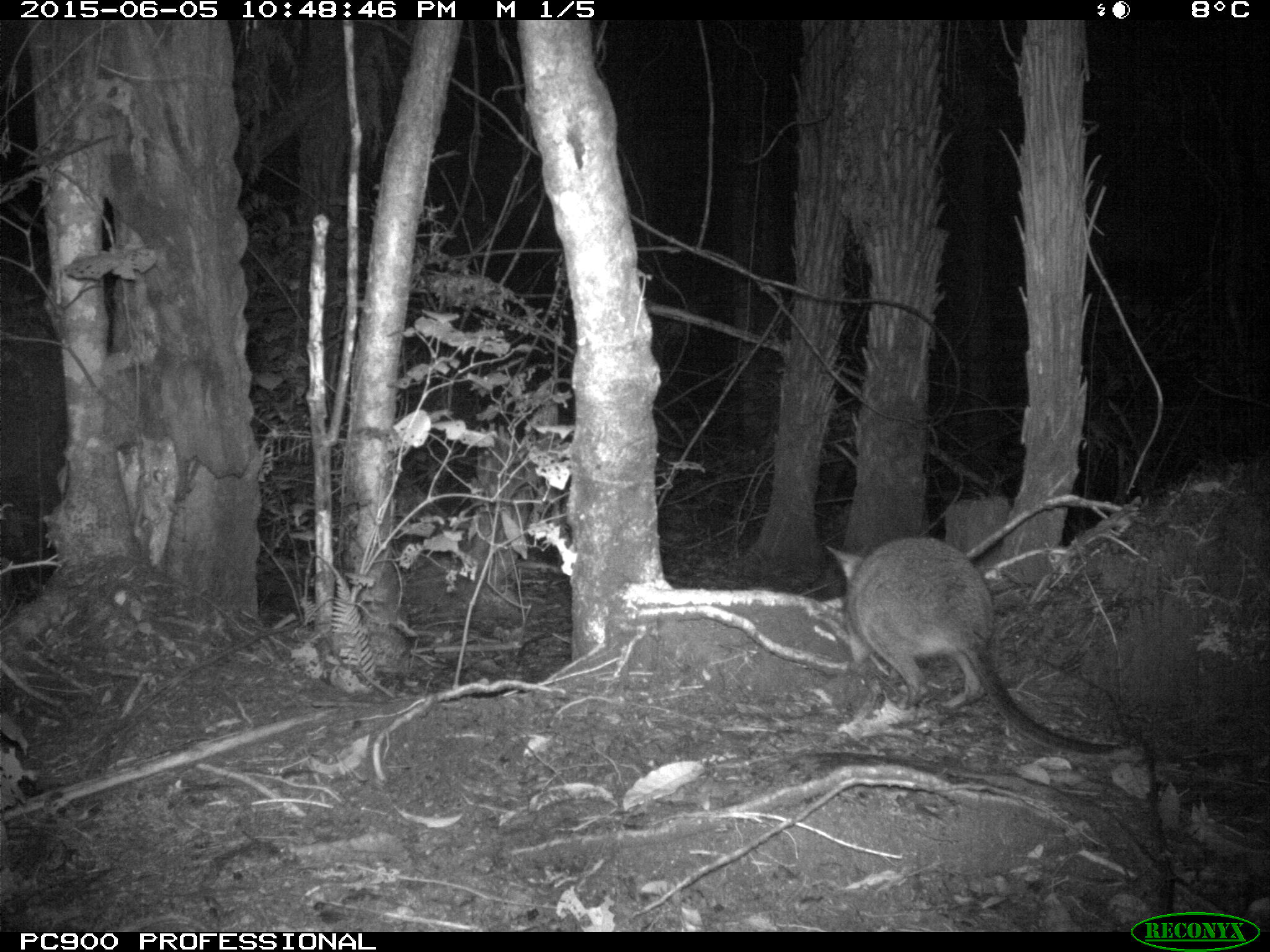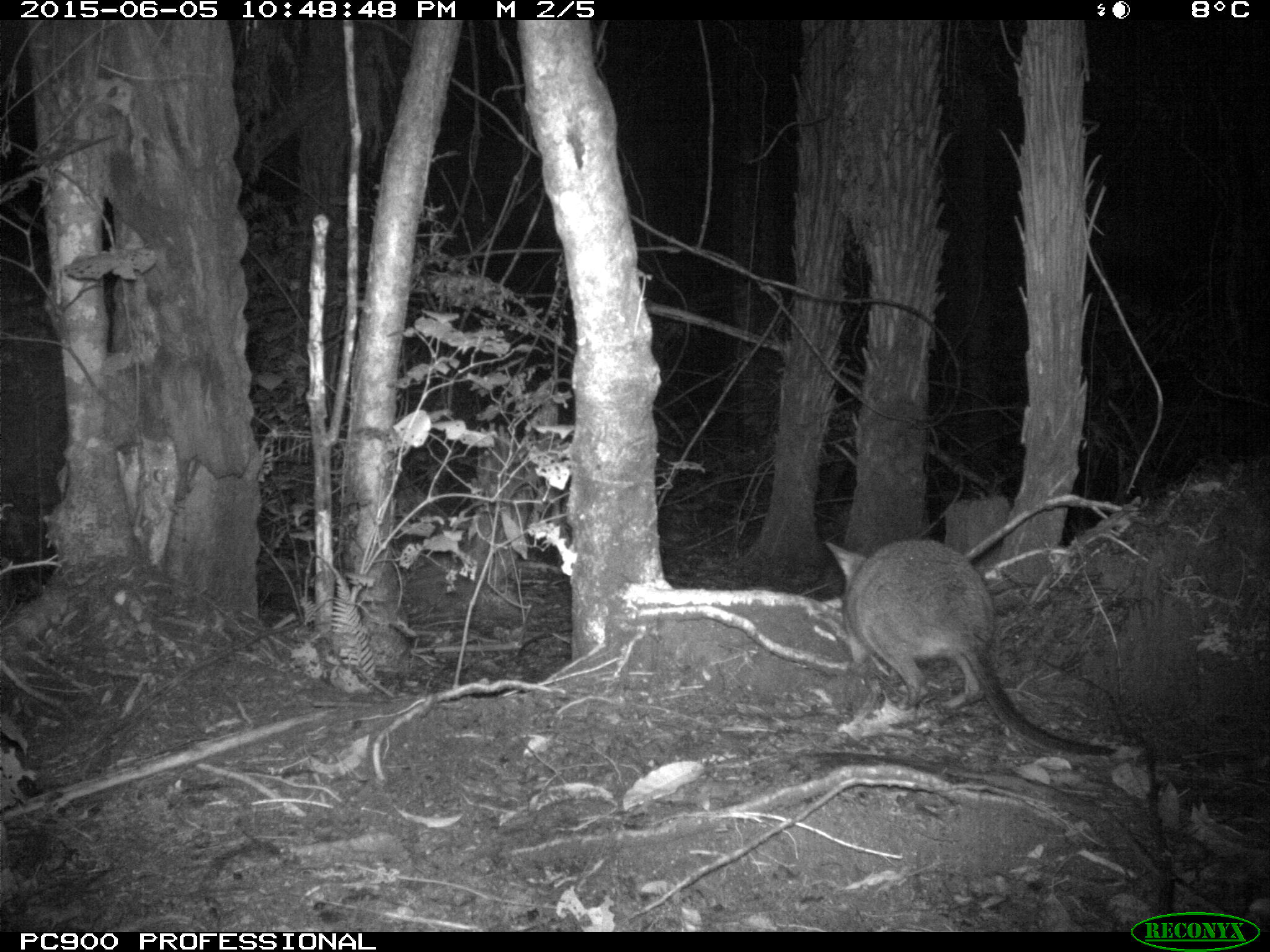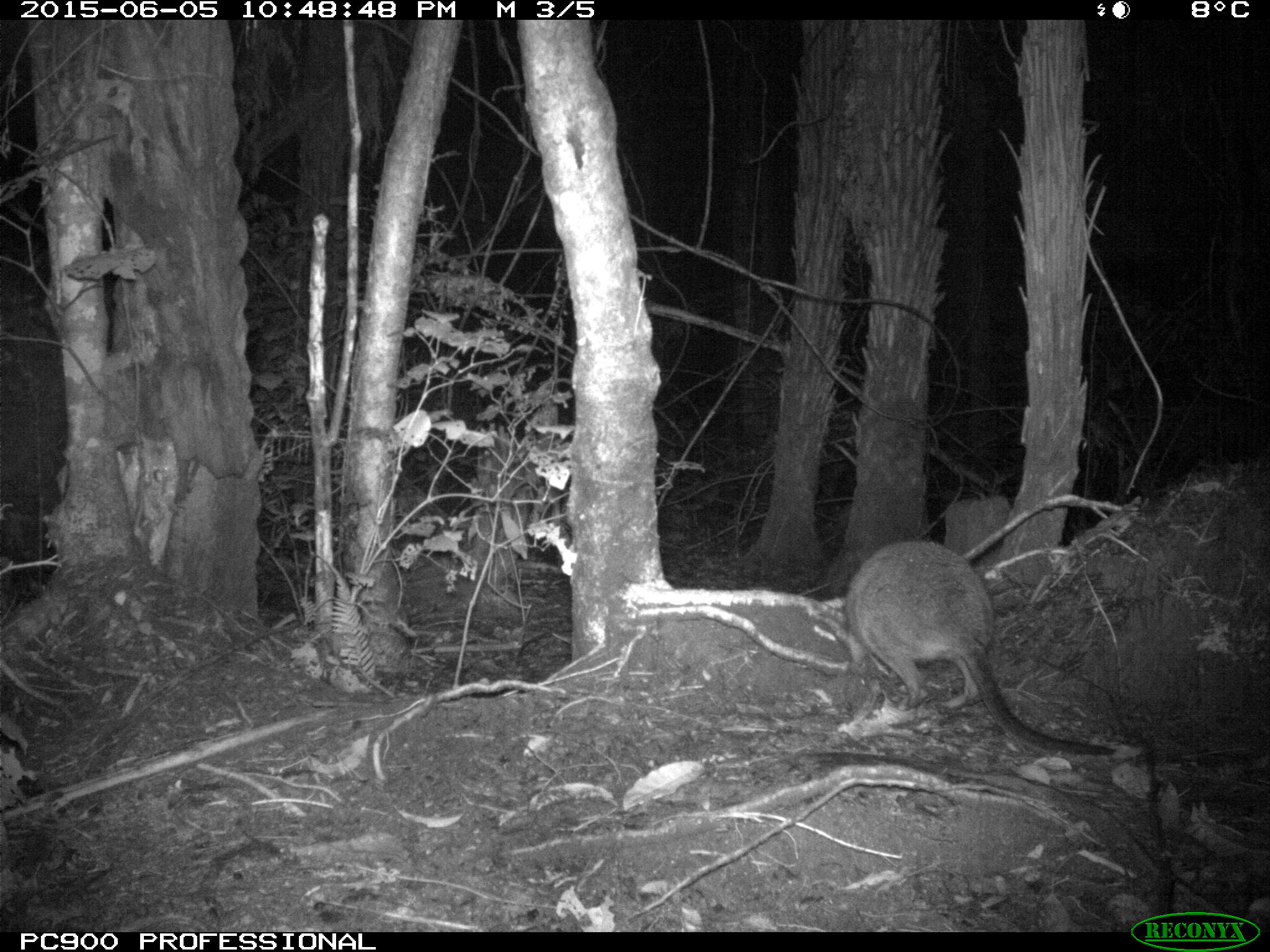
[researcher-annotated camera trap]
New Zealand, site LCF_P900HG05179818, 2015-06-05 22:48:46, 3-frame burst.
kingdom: Animalia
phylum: Chordata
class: Mammalia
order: Diprotodontia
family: Macropodidae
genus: Notamacropus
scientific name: Notamacropus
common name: wallaby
Wallaby (Notamacropus).